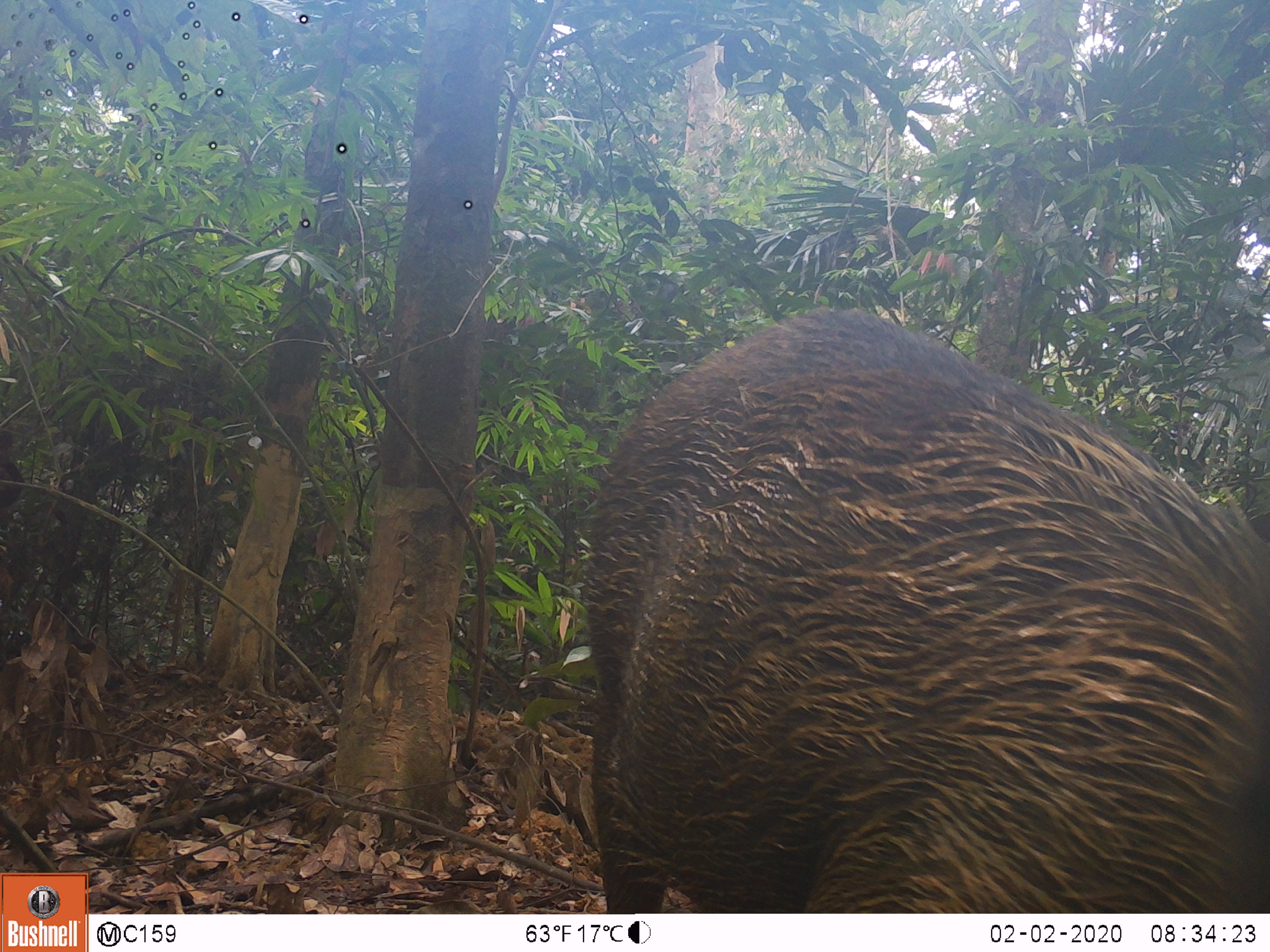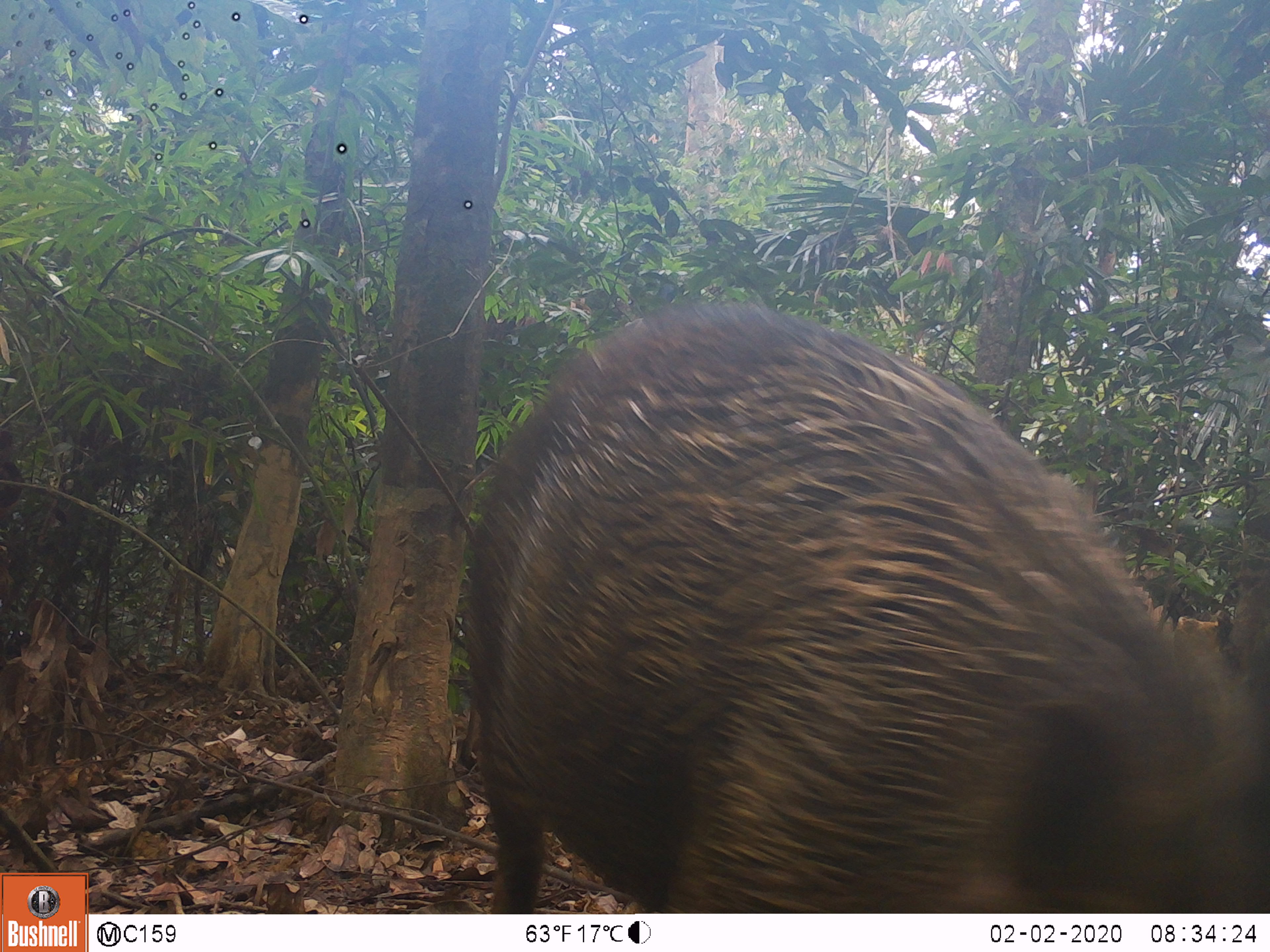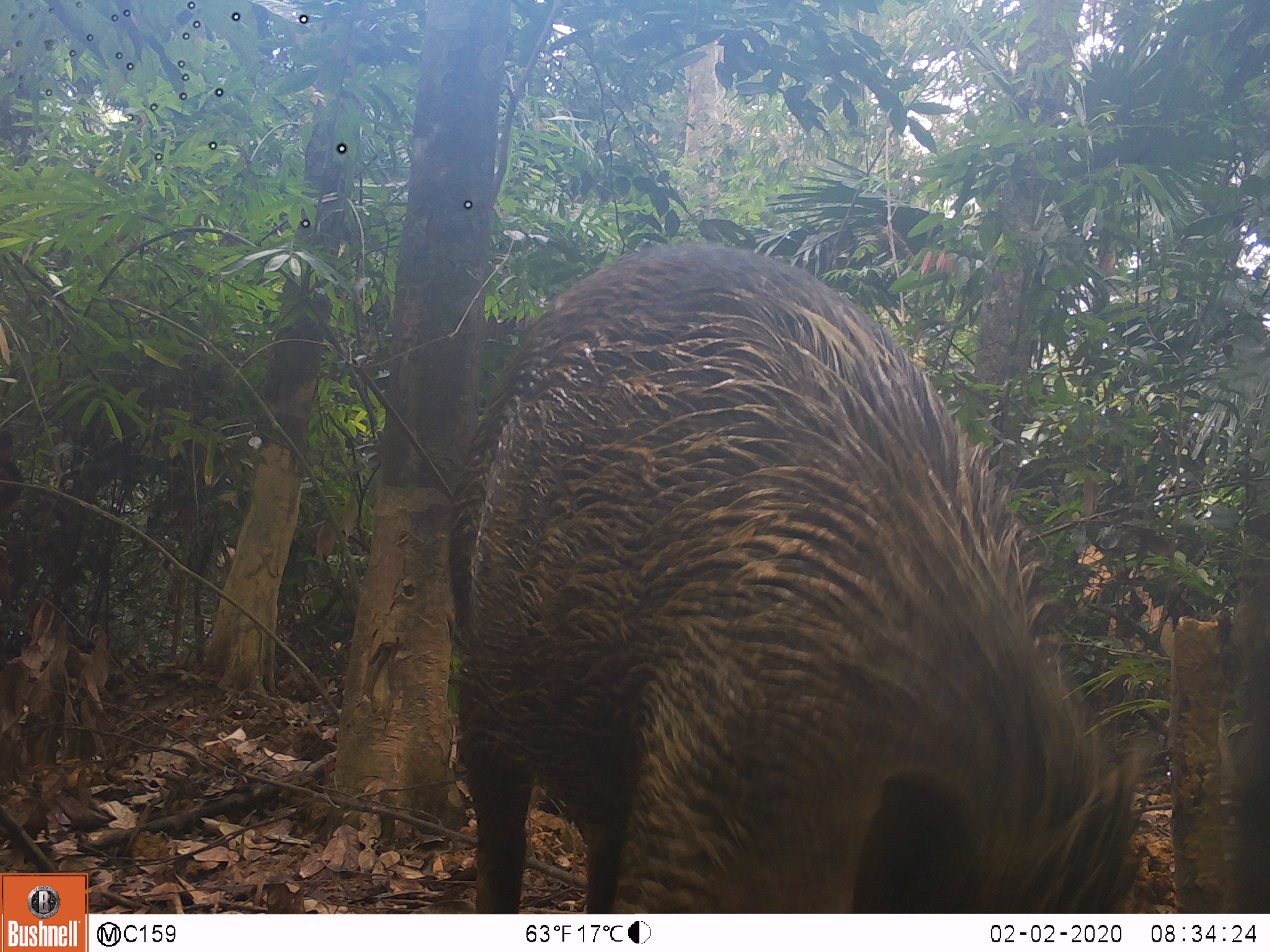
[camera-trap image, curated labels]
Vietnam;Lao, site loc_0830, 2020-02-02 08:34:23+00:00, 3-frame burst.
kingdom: Animalia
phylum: Chordata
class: Mammalia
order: Artiodactyla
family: Suidae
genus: Sus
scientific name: Sus scrofa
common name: eurasian wild pig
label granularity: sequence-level